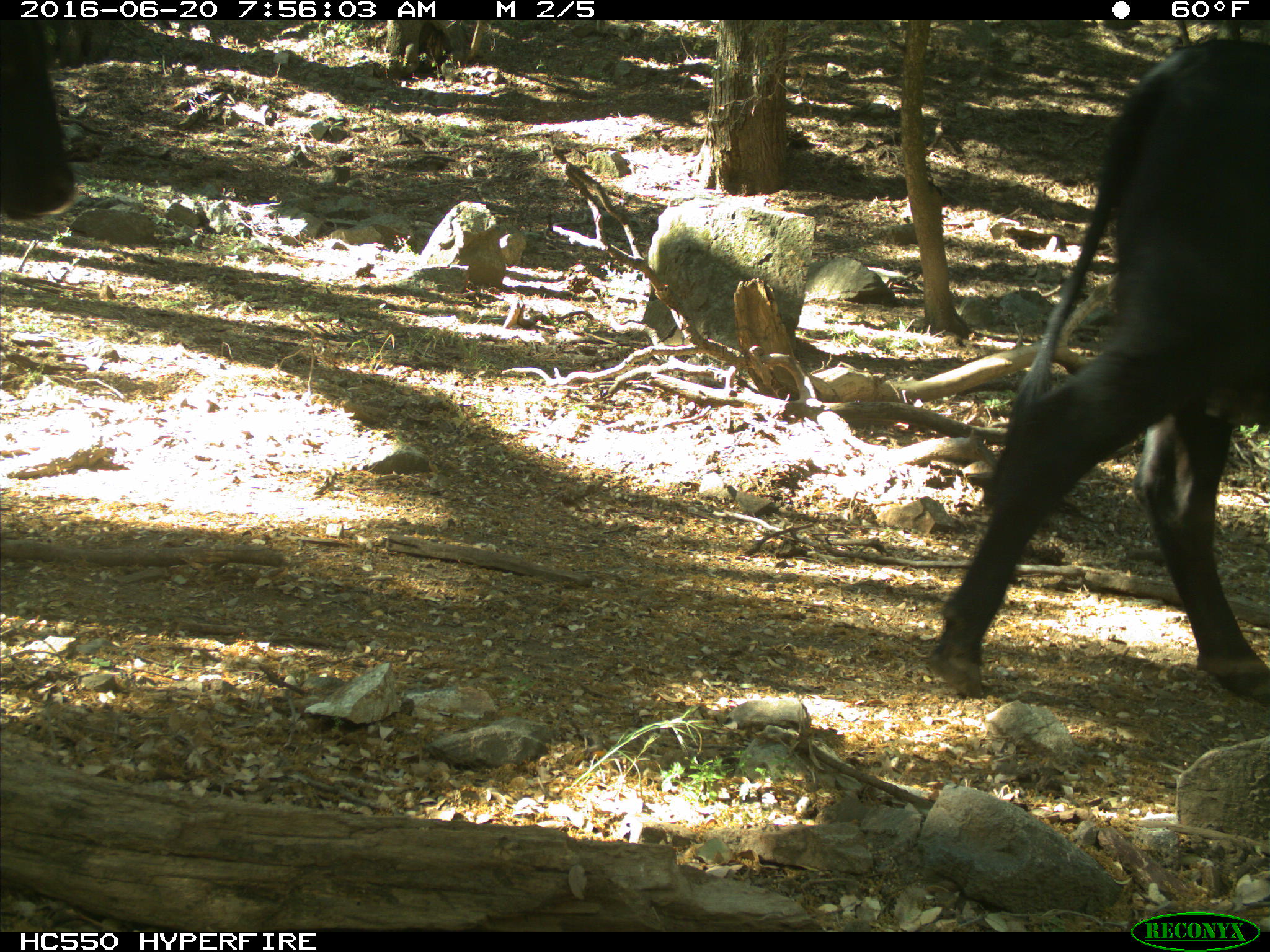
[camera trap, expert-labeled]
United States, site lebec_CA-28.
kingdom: Animalia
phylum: Chordata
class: Mammalia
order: Artiodactyla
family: Bovidae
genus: Bos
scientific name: Bos taurus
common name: domestic cow